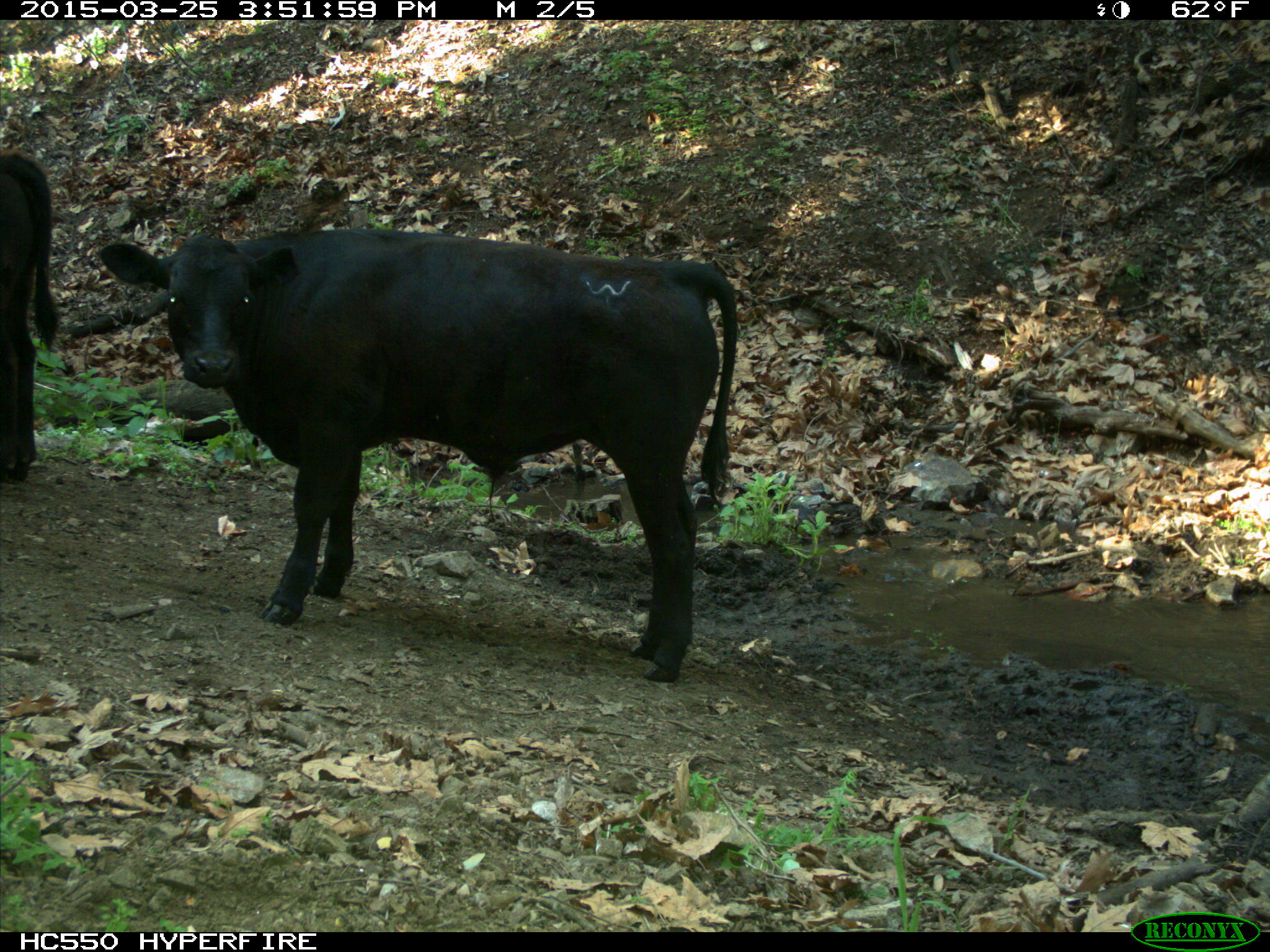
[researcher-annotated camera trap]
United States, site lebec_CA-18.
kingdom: Animalia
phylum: Chordata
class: Mammalia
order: Artiodactyla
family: Bovidae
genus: Bos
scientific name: Bos taurus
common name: domestic cow